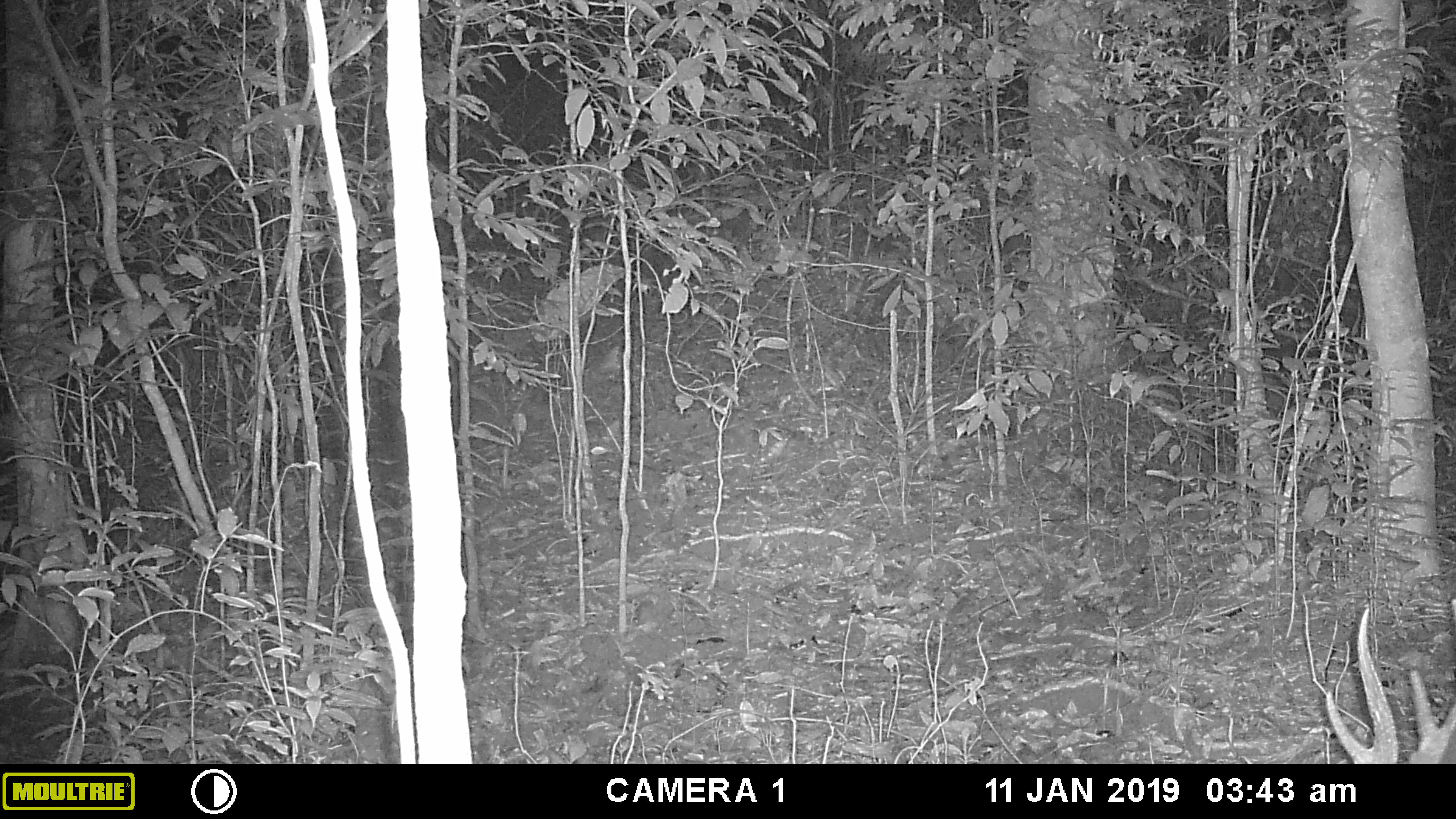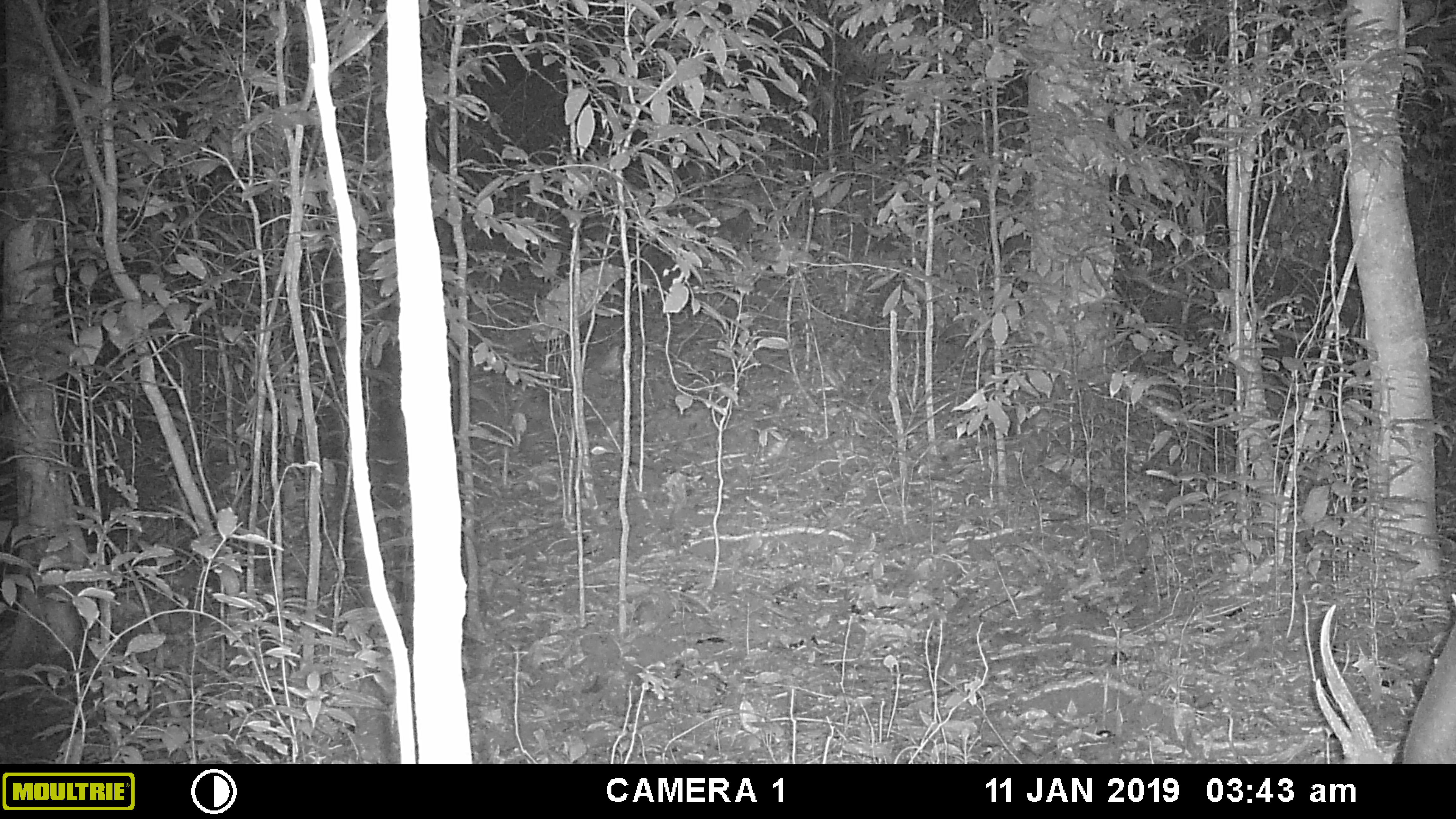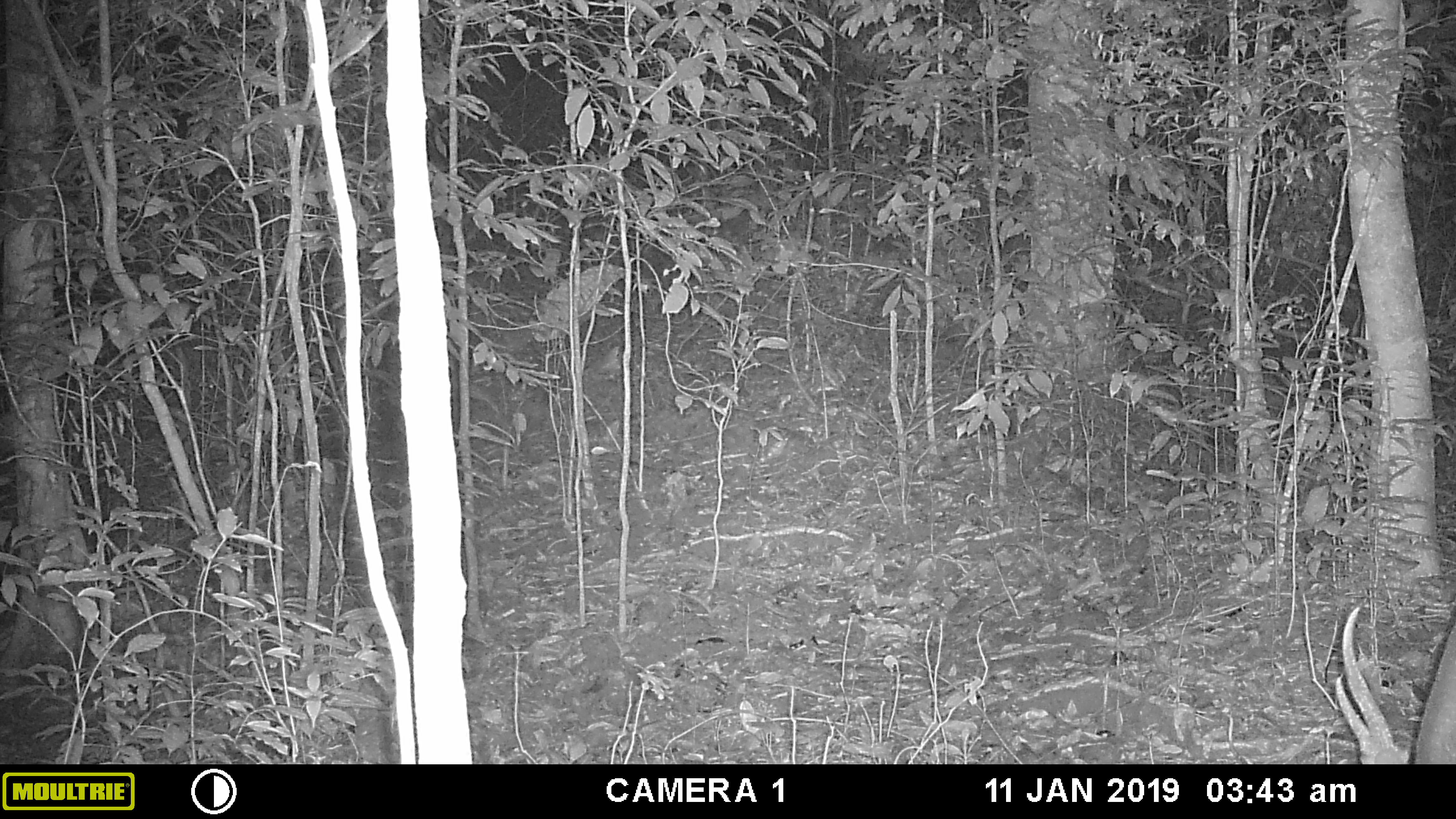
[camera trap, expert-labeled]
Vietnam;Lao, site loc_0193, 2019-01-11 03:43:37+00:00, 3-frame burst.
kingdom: Animalia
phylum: Chordata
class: Mammalia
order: Artiodactyla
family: Cervidae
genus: Muntiacus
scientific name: Muntiacus vuquangensis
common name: large-antlered muntjac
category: large antlered muntjac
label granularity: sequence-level